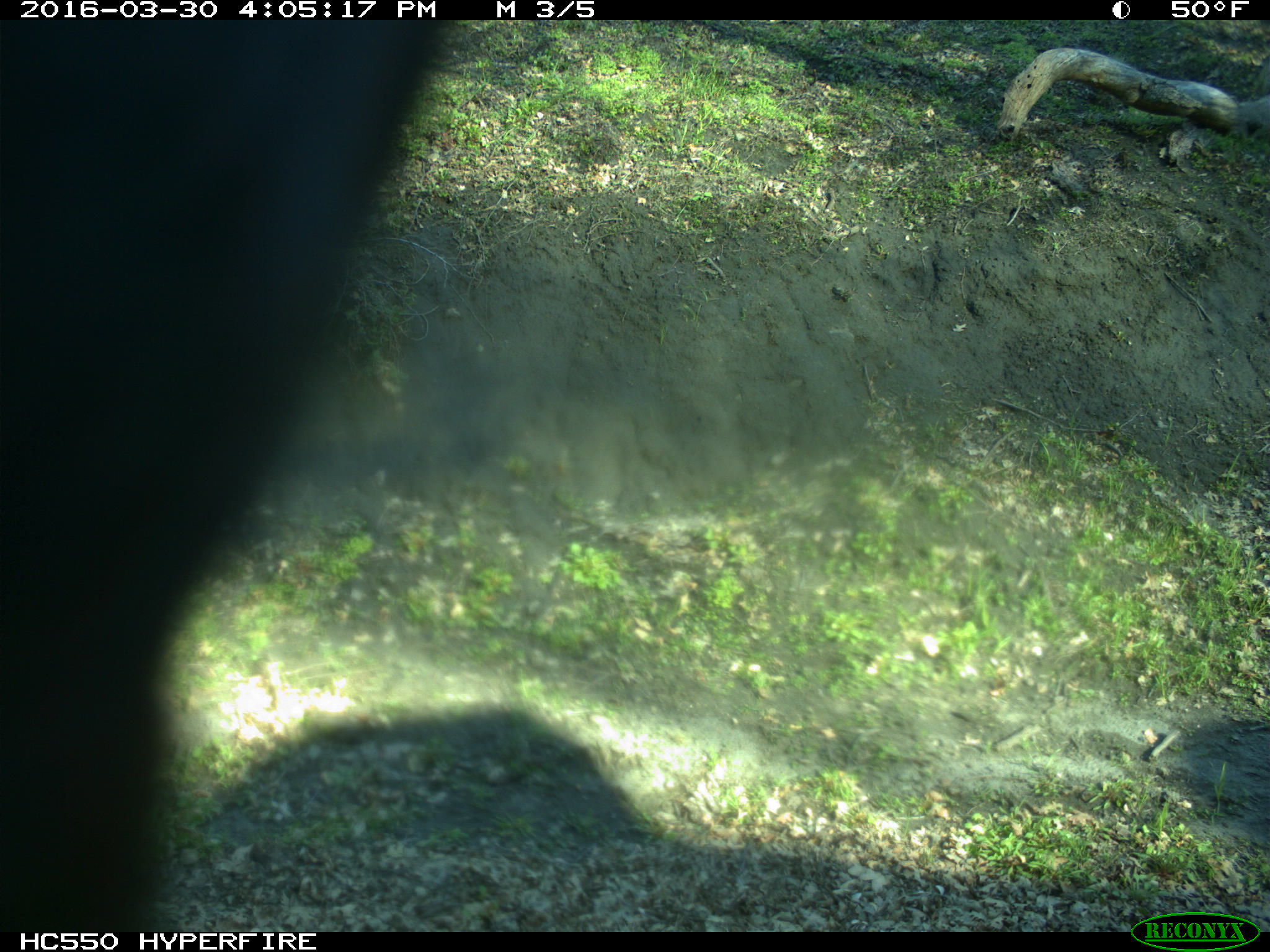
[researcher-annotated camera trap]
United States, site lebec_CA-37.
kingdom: Animalia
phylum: Chordata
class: Mammalia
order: Artiodactyla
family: Bovidae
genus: Bos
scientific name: Bos taurus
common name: domestic cow